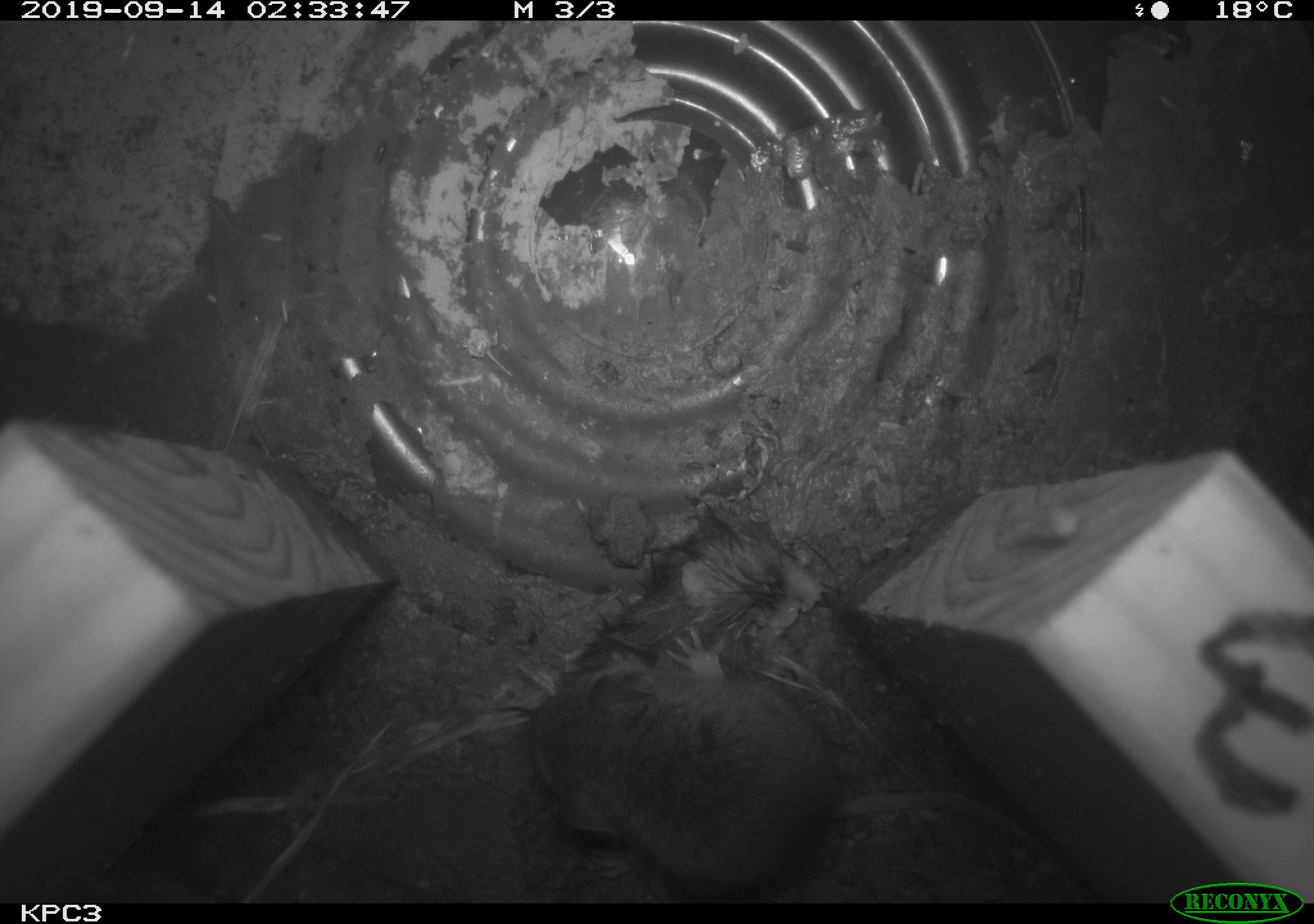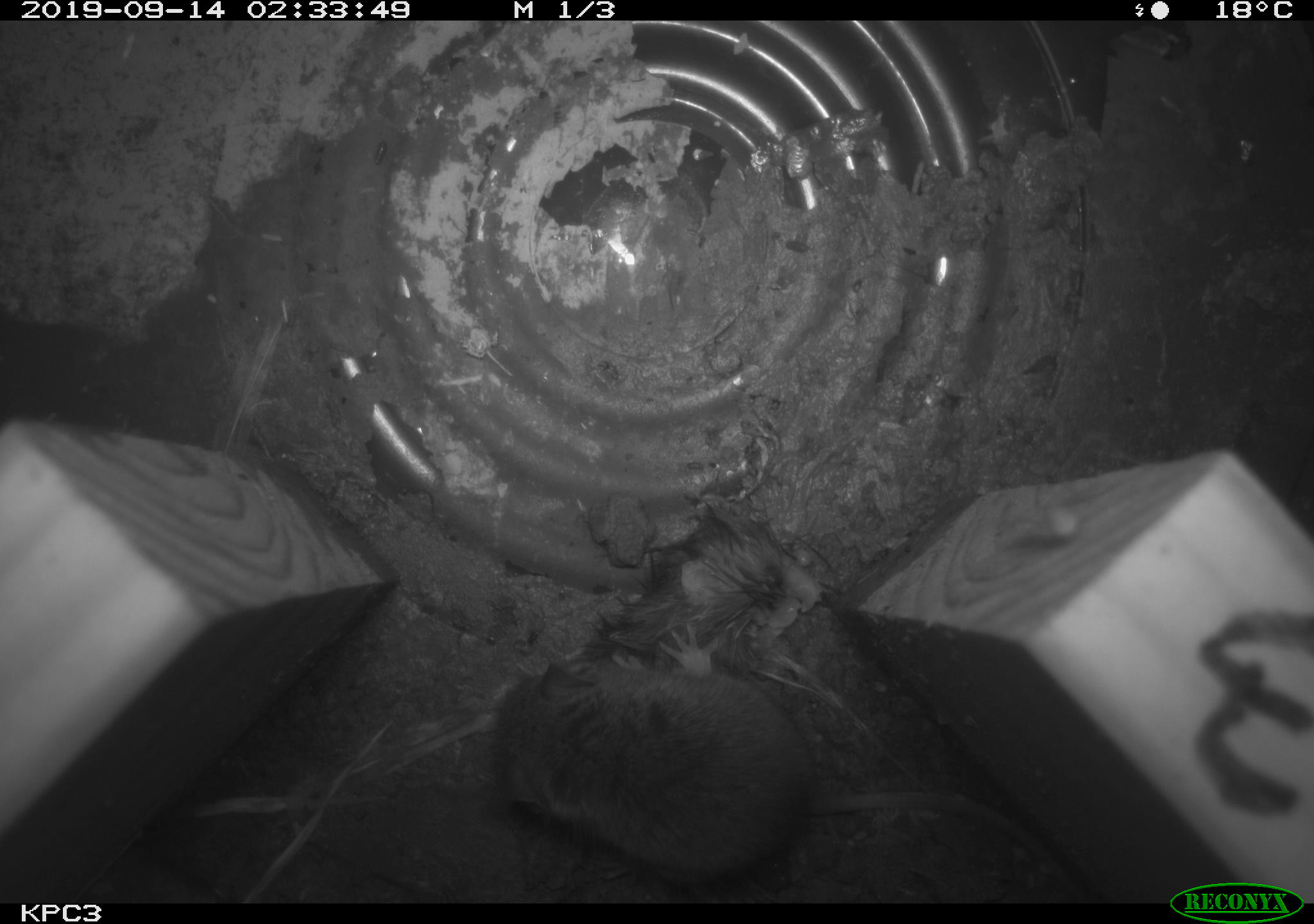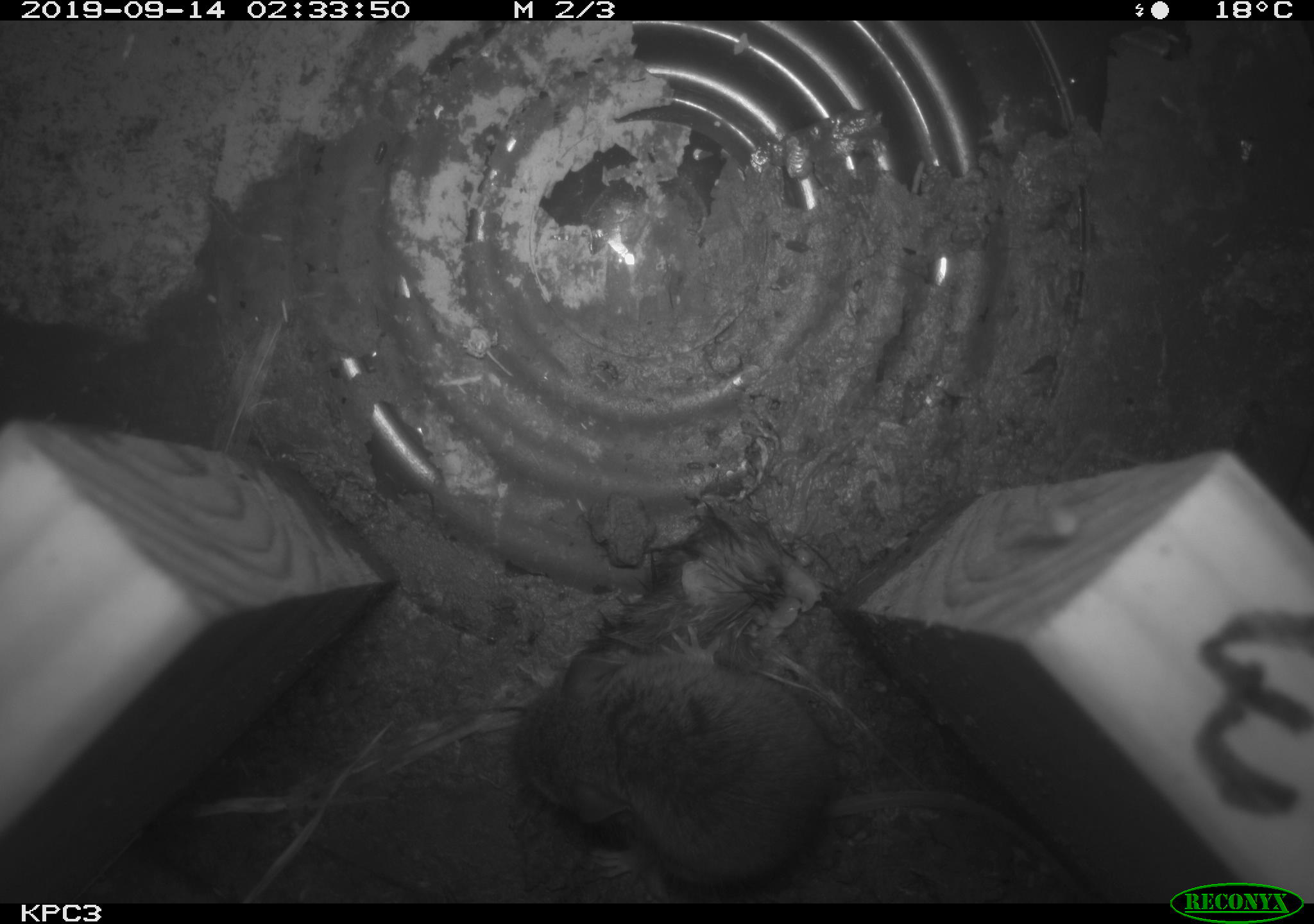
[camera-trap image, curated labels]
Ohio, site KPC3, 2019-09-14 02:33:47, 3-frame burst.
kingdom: Animalia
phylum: Chordata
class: Mammalia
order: Rodentia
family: Cricetidae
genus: Peromyscus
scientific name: Peromyscus leucopus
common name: white-footed mouse